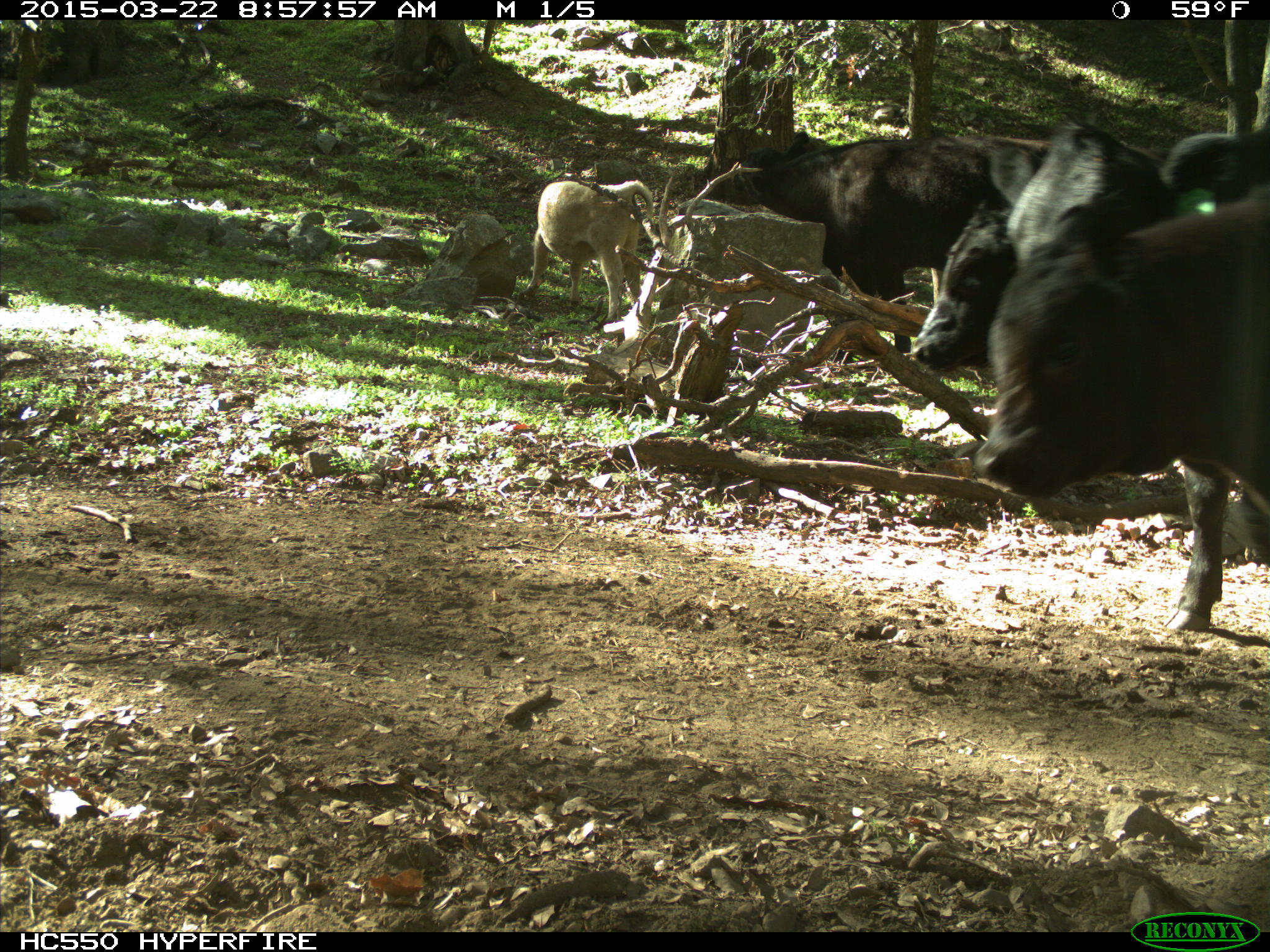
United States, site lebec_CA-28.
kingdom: Animalia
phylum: Chordata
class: Mammalia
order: Artiodactyla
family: Bovidae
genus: Bos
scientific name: Bos taurus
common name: domestic cow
Bos taurus (domestic cow).